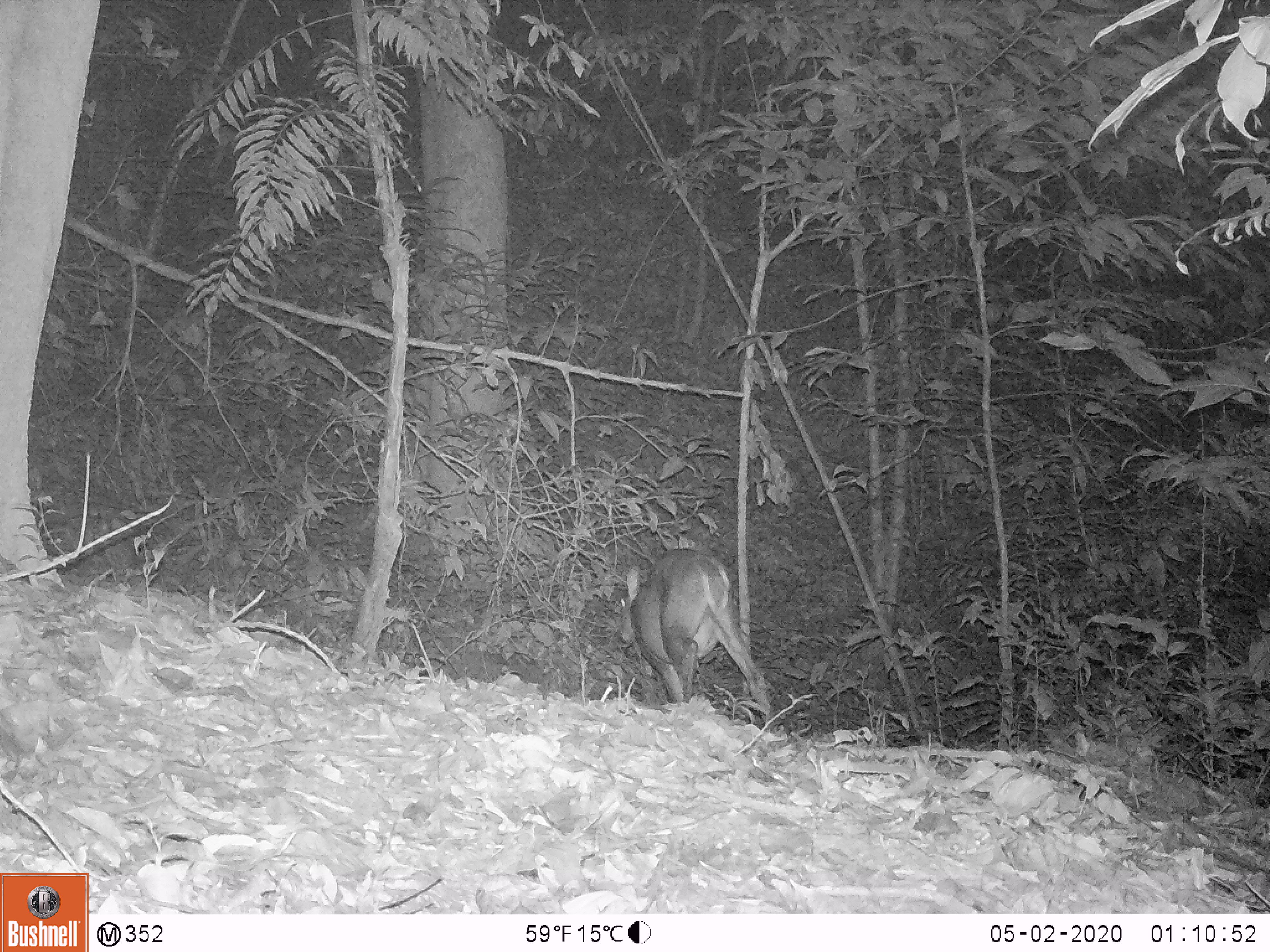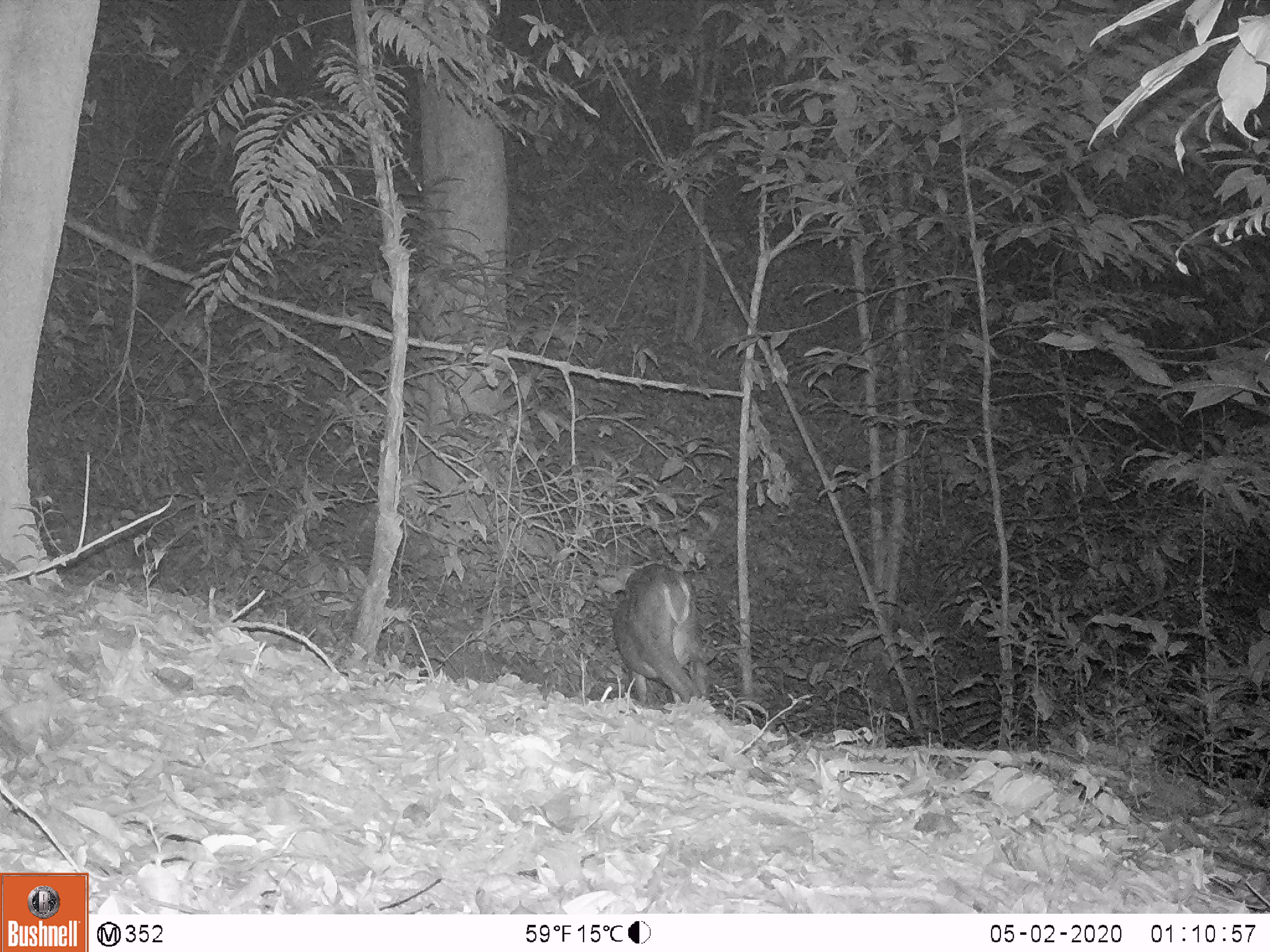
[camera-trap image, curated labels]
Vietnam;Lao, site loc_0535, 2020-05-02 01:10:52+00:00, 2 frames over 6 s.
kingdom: Animalia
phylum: Chordata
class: Mammalia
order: Artiodactyla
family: Cervidae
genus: Muntiacus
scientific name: Muntiacus vuquangensis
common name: large-antlered muntjac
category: large antlered muntjac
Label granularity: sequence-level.